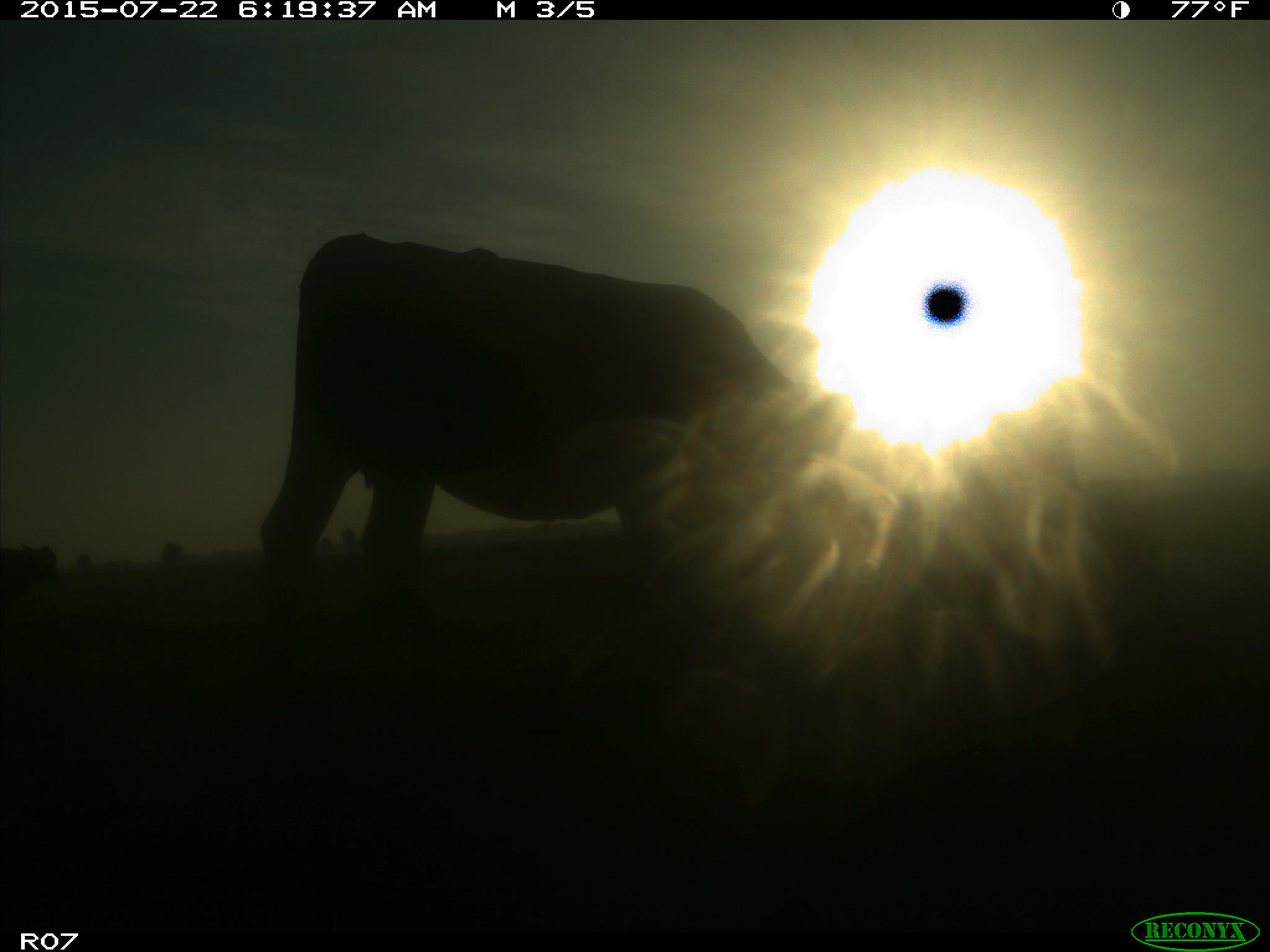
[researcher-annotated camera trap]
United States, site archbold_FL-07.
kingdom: Animalia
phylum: Chordata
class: Mammalia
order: Carnivora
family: Felidae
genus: Lynx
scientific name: Lynx rufus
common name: bobcat